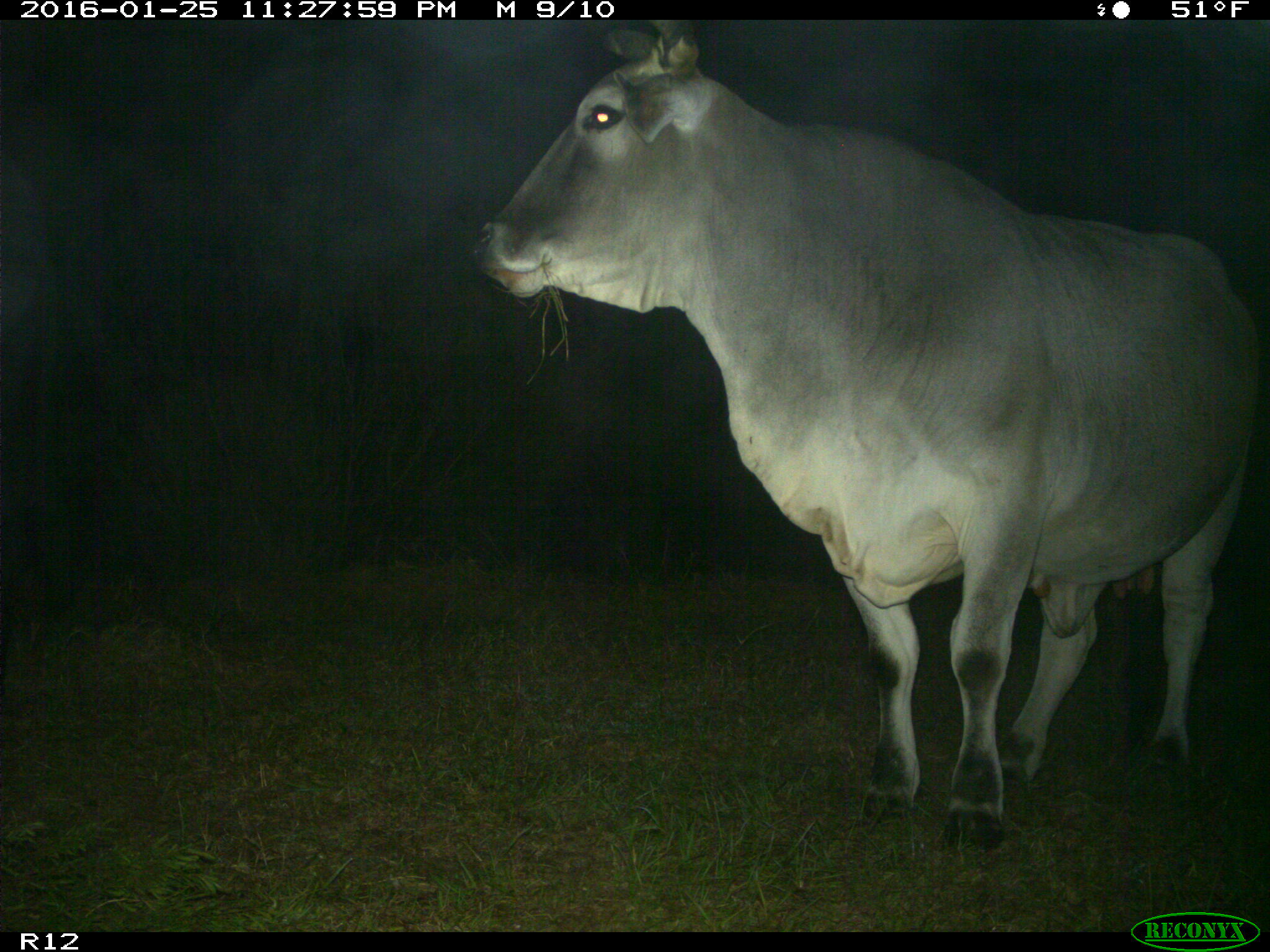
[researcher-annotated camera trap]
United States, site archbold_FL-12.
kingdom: Animalia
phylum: Chordata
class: Mammalia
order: Artiodactyla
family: Bovidae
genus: Bos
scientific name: Bos taurus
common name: domestic cow